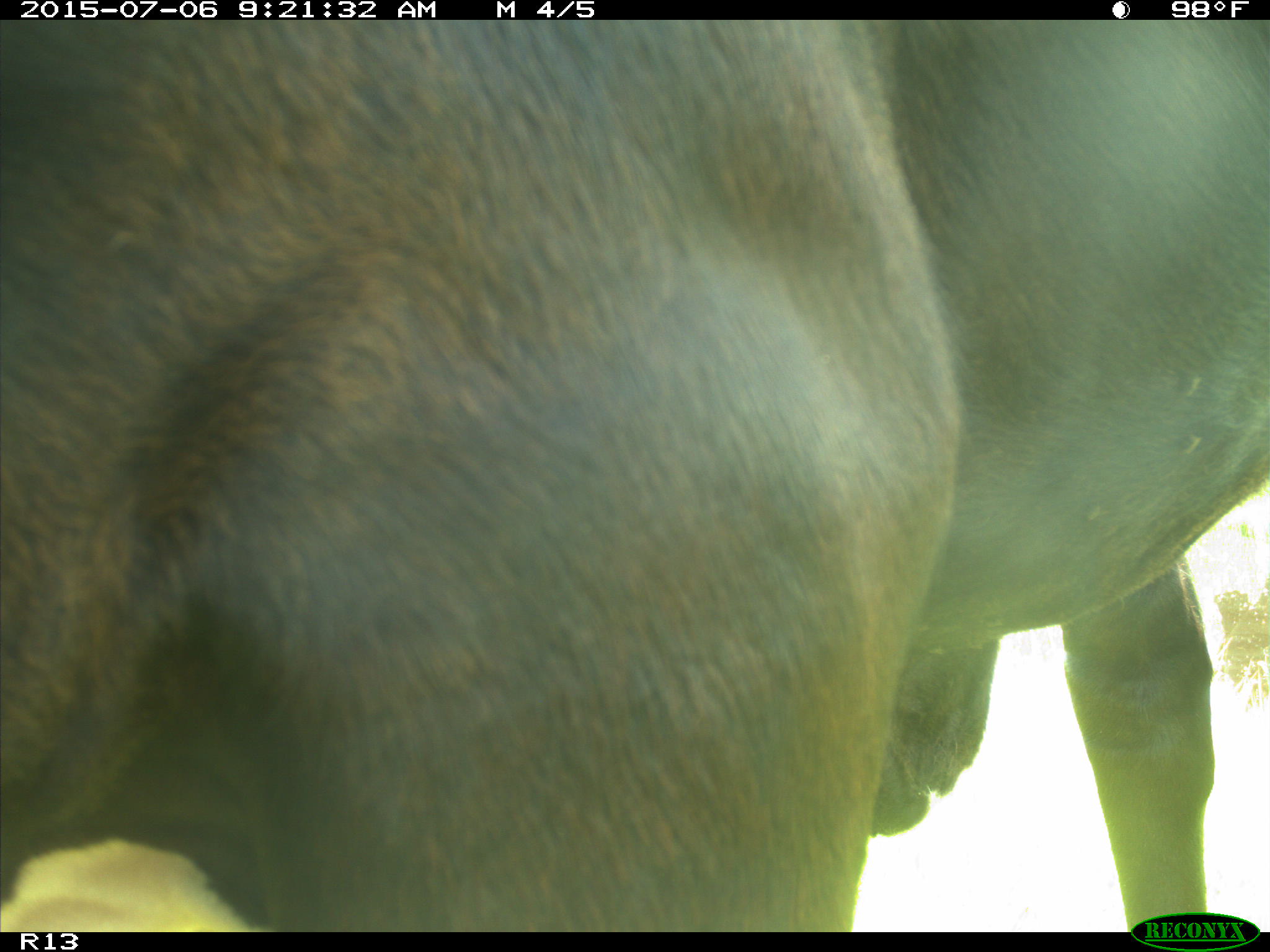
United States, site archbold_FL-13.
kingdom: Animalia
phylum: Chordata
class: Mammalia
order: Artiodactyla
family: Bovidae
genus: Bos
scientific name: Bos taurus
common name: domestic cow